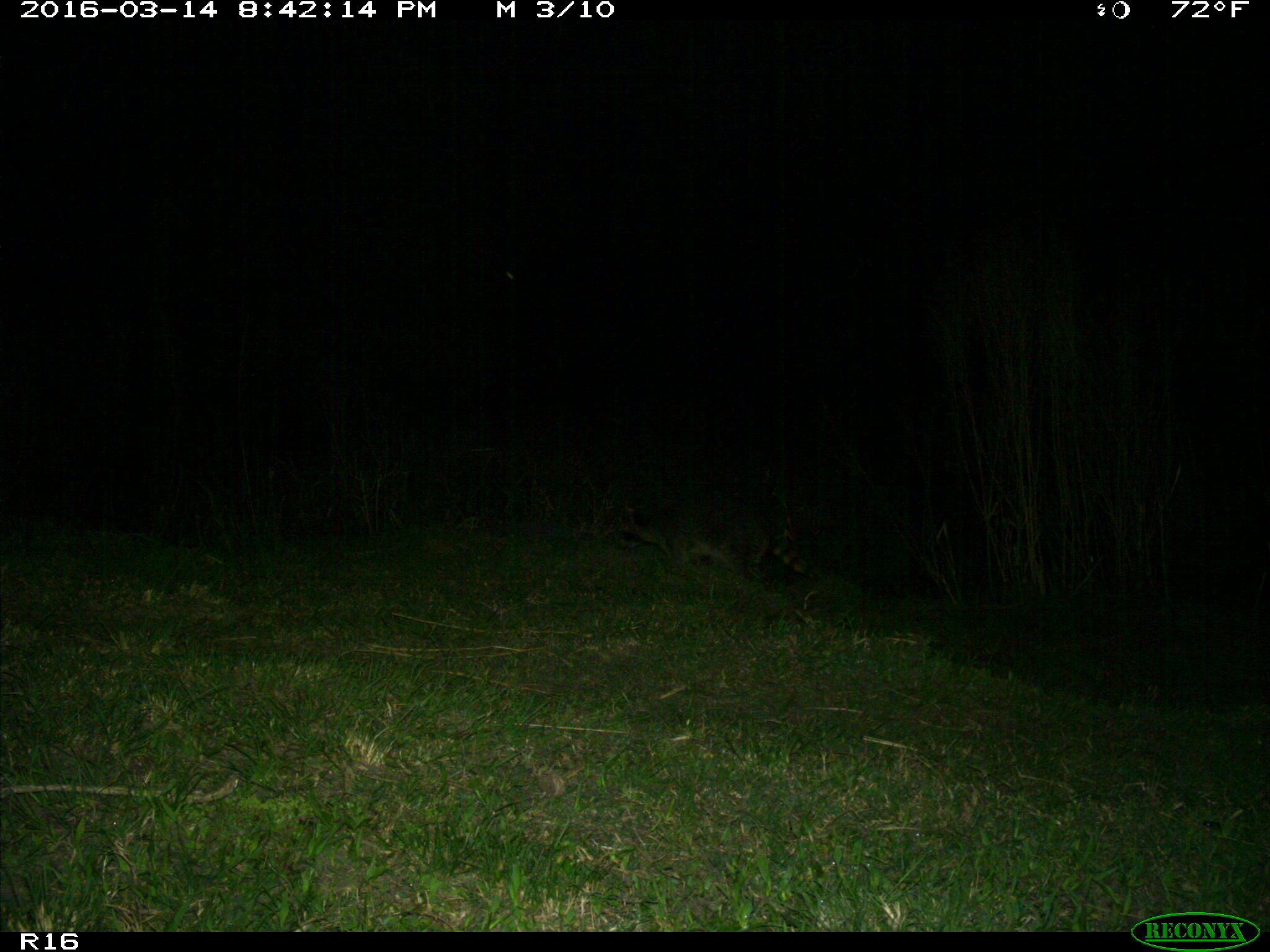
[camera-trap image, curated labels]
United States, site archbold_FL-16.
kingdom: Animalia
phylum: Chordata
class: Mammalia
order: Carnivora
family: Procyonidae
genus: Procyon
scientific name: Procyon lotor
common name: common raccoon